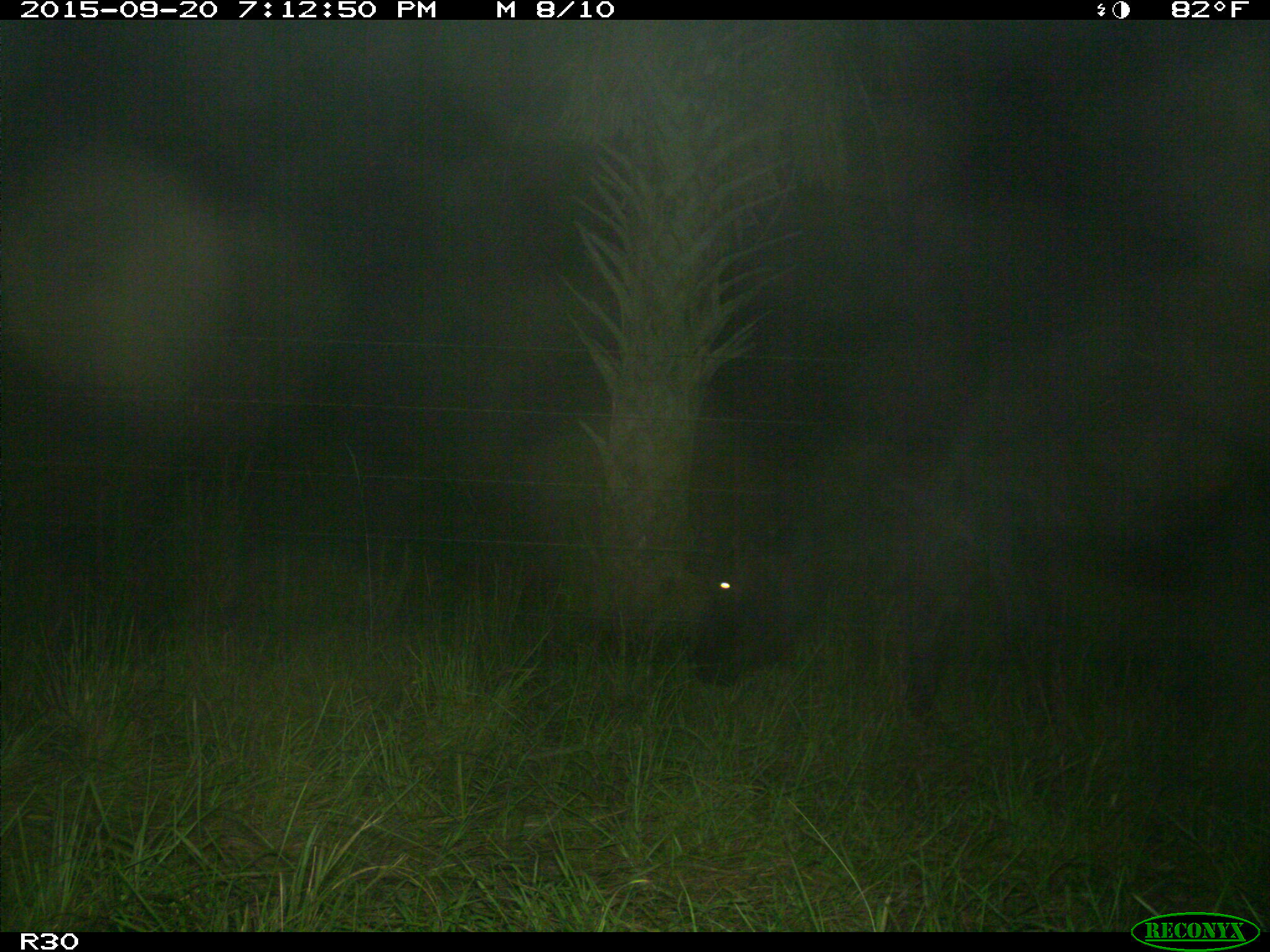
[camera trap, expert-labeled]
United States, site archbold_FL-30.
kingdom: Animalia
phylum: Chordata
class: Mammalia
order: Artiodactyla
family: Bovidae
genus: Bos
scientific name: Bos taurus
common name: domestic cow